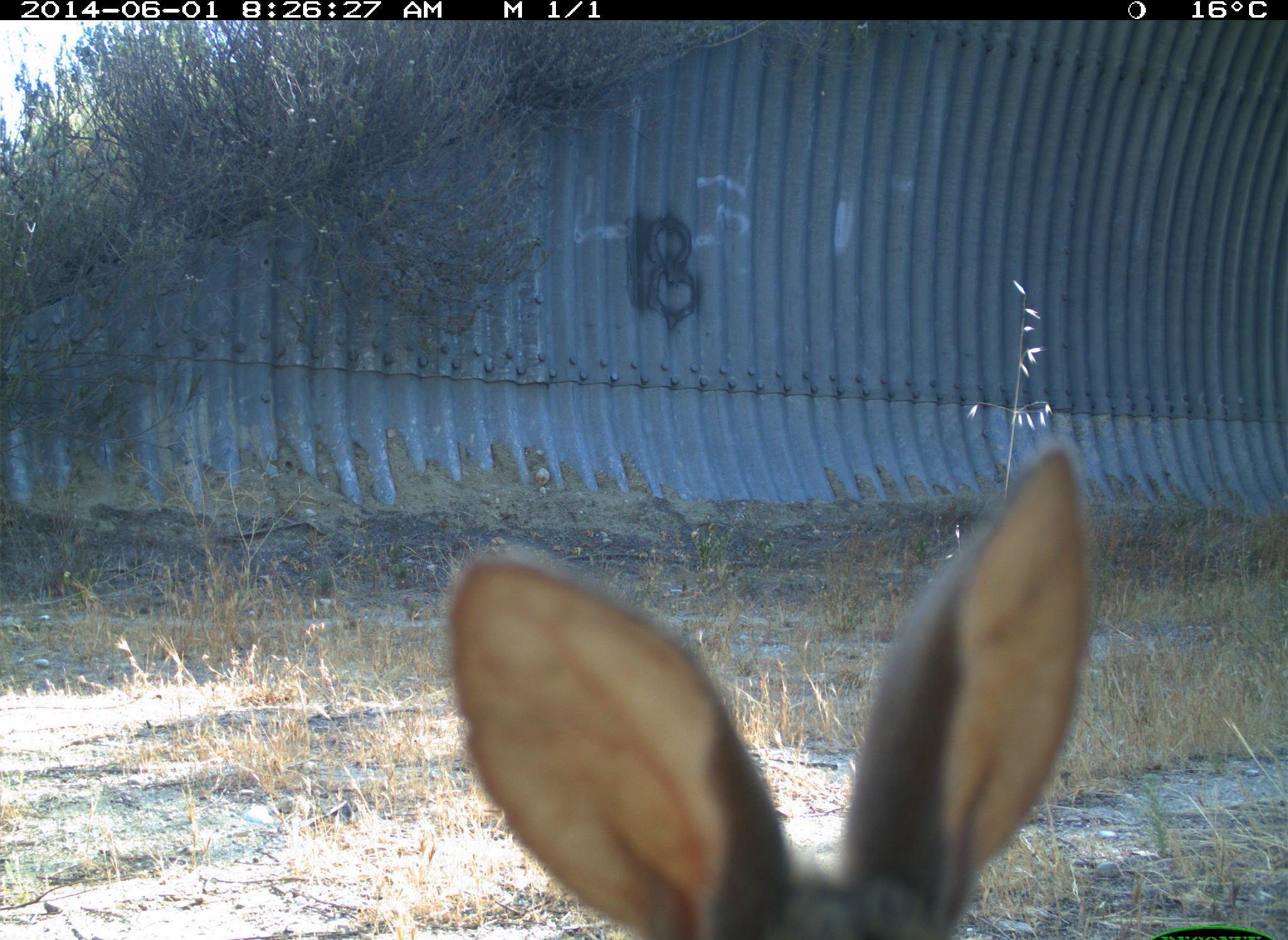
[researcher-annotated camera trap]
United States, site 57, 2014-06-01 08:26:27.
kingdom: Animalia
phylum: Chordata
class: Mammalia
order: Lagomorpha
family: Leporidae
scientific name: Leporidae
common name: rabbits and hares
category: rabbit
Rabbit (rabbits and hares) (Leporidae).